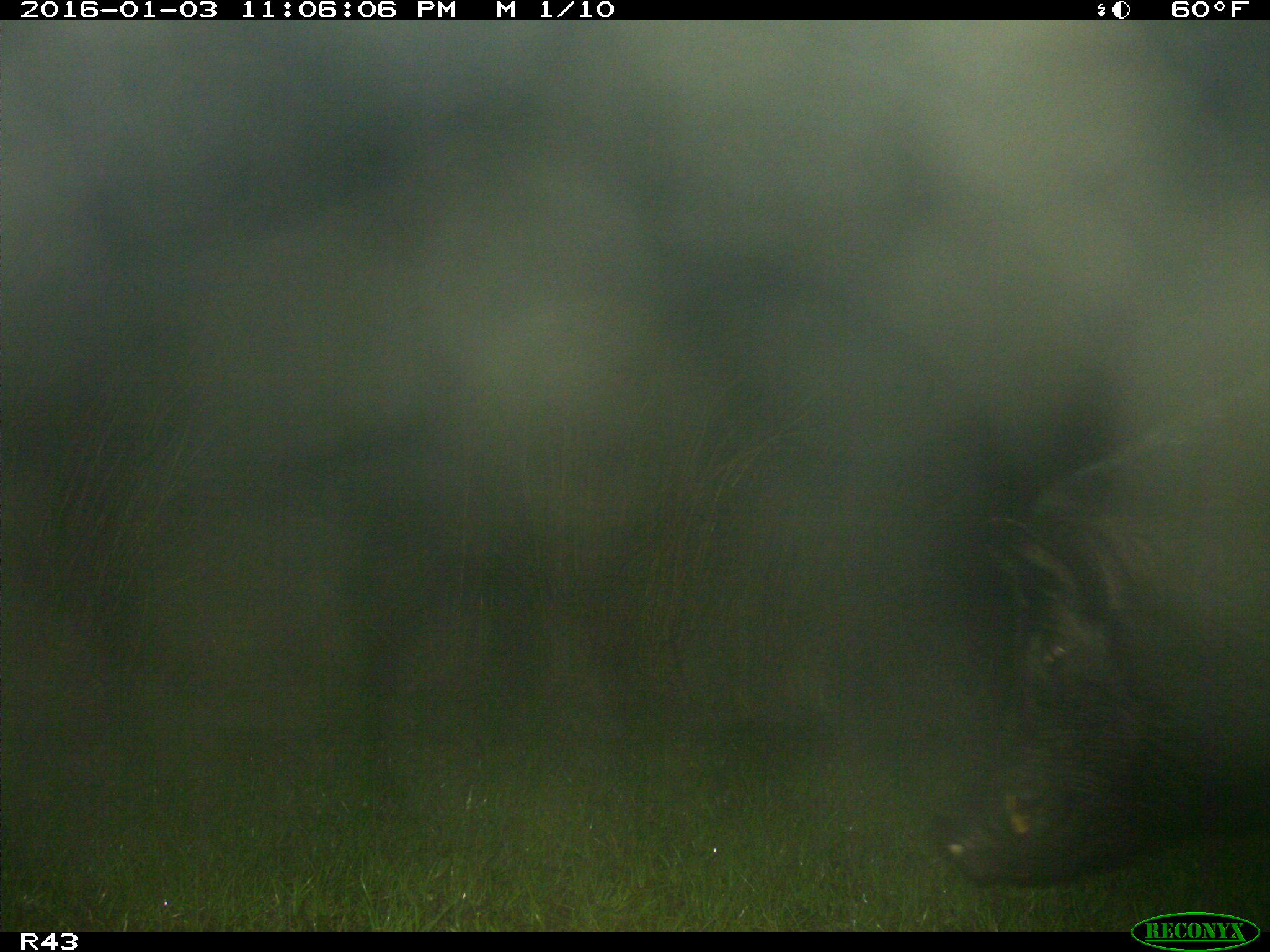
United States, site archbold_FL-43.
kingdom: Animalia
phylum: Chordata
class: Mammalia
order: Artiodactyla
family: Suidae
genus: Sus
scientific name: Sus scrofa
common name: wild boar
Sus scrofa (wild boar).